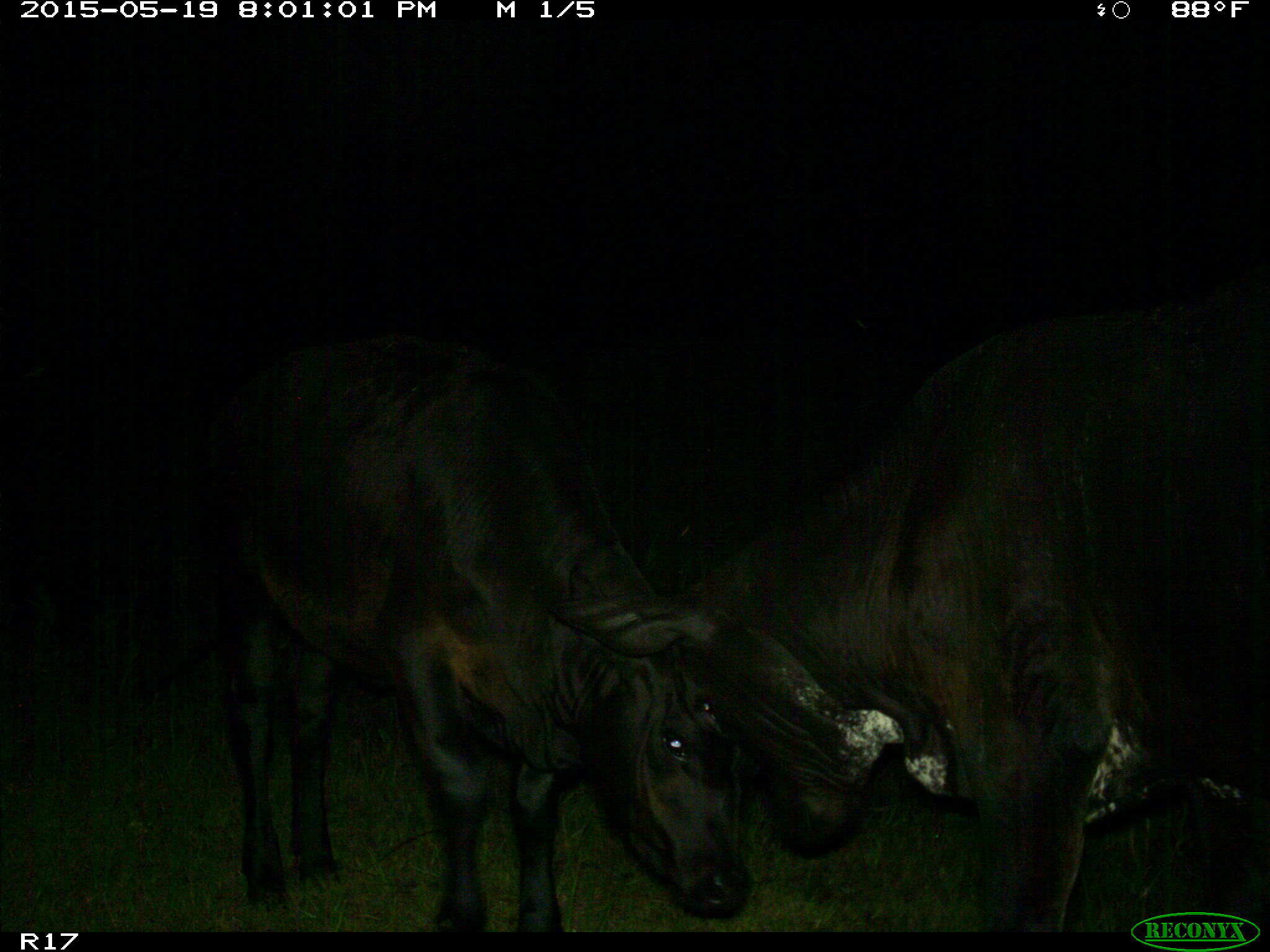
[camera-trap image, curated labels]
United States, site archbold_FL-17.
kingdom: Animalia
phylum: Chordata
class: Mammalia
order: Artiodactyla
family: Bovidae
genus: Bos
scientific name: Bos taurus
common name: domestic cow